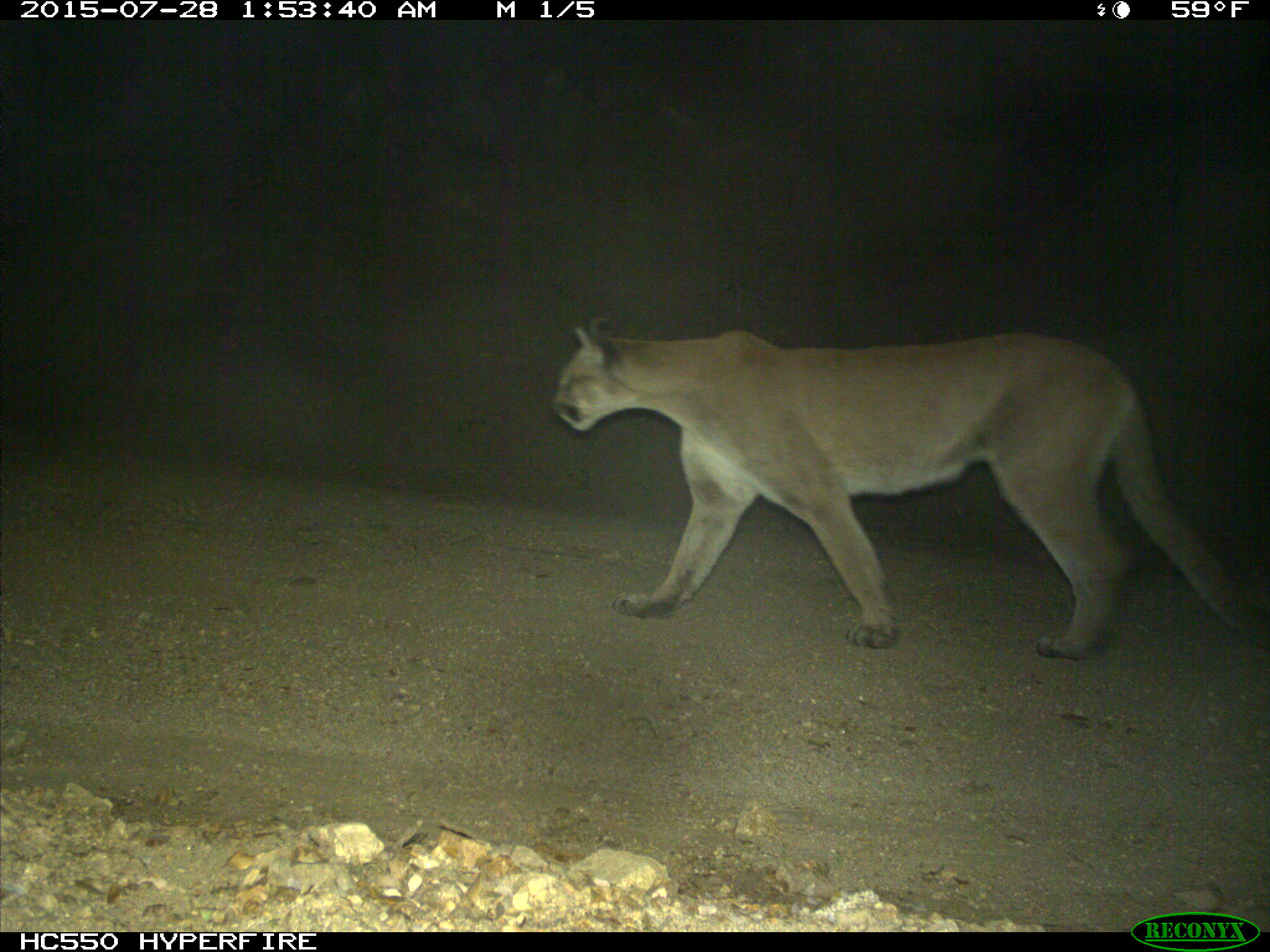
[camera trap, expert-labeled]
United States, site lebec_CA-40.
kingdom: Animalia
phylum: Chordata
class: Mammalia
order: Carnivora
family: Felidae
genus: Puma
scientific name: Puma concolor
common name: mountain lion